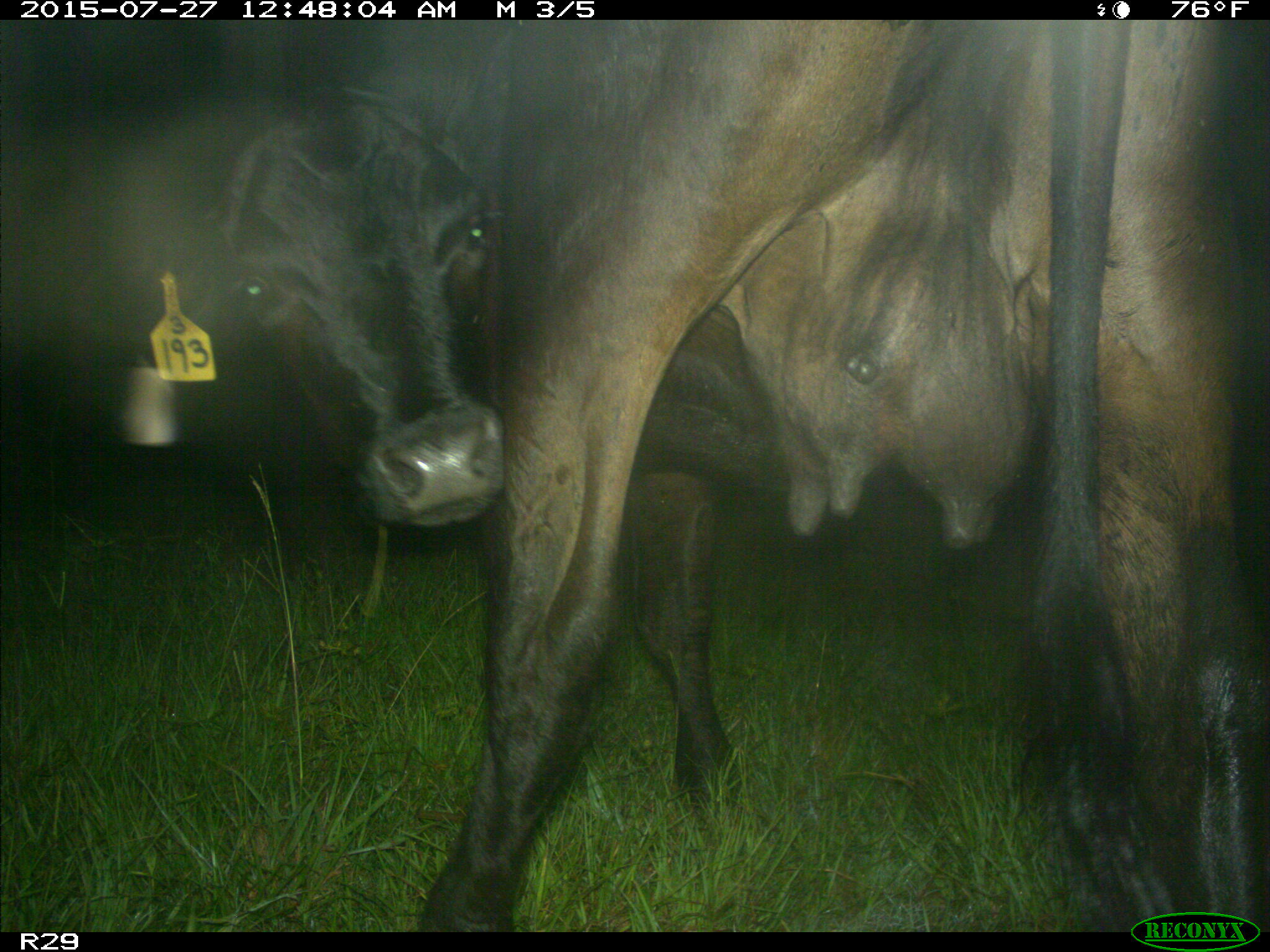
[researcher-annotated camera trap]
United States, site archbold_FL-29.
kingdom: Animalia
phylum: Chordata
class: Mammalia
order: Artiodactyla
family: Bovidae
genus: Bos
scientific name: Bos taurus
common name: domestic cow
Bos taurus (domestic cow).